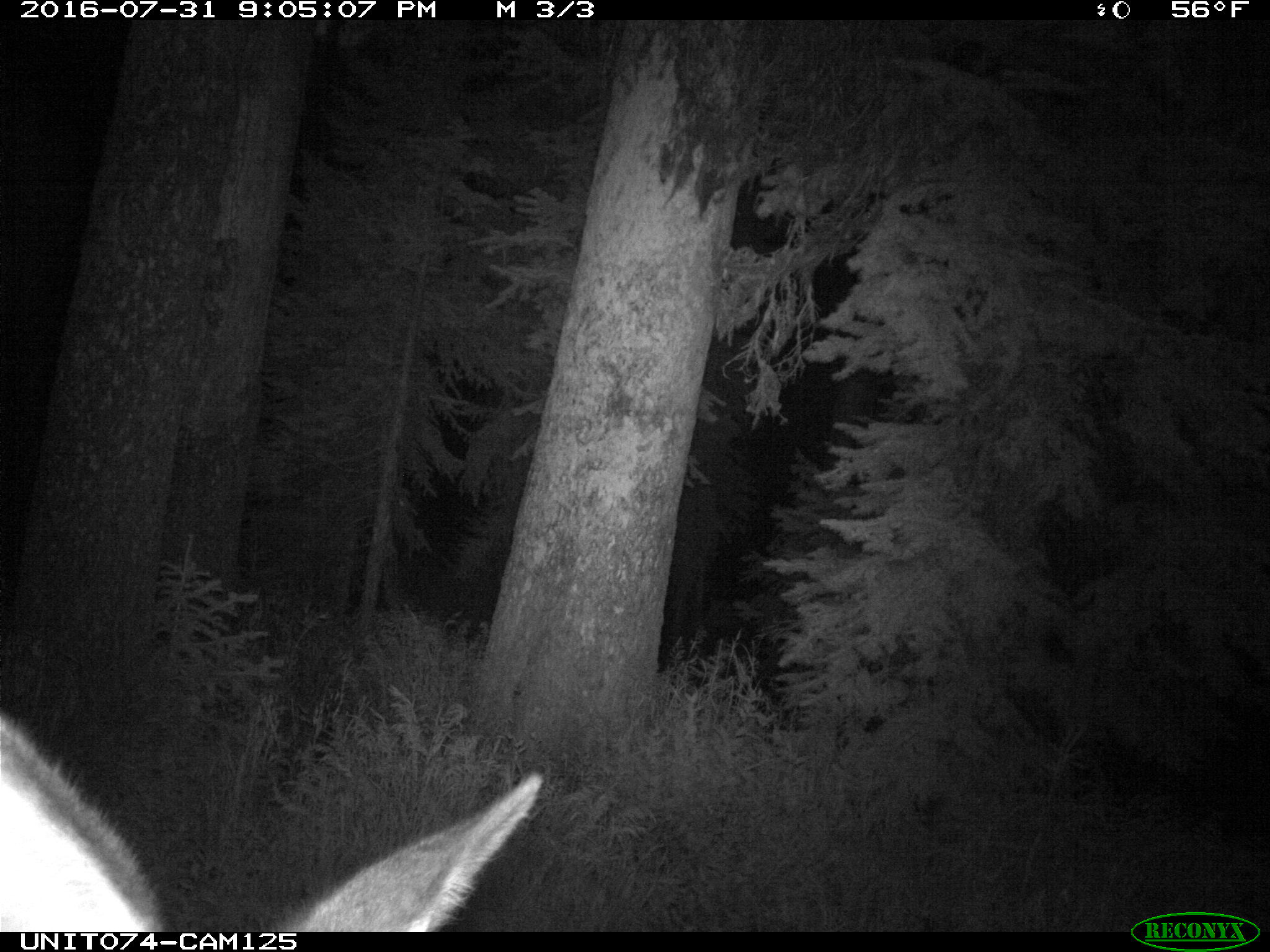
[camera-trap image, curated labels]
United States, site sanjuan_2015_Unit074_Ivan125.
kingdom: Animalia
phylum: Chordata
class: Mammalia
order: Artiodactyla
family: Cervidae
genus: Cervus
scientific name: Cervus elaphus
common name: red deer